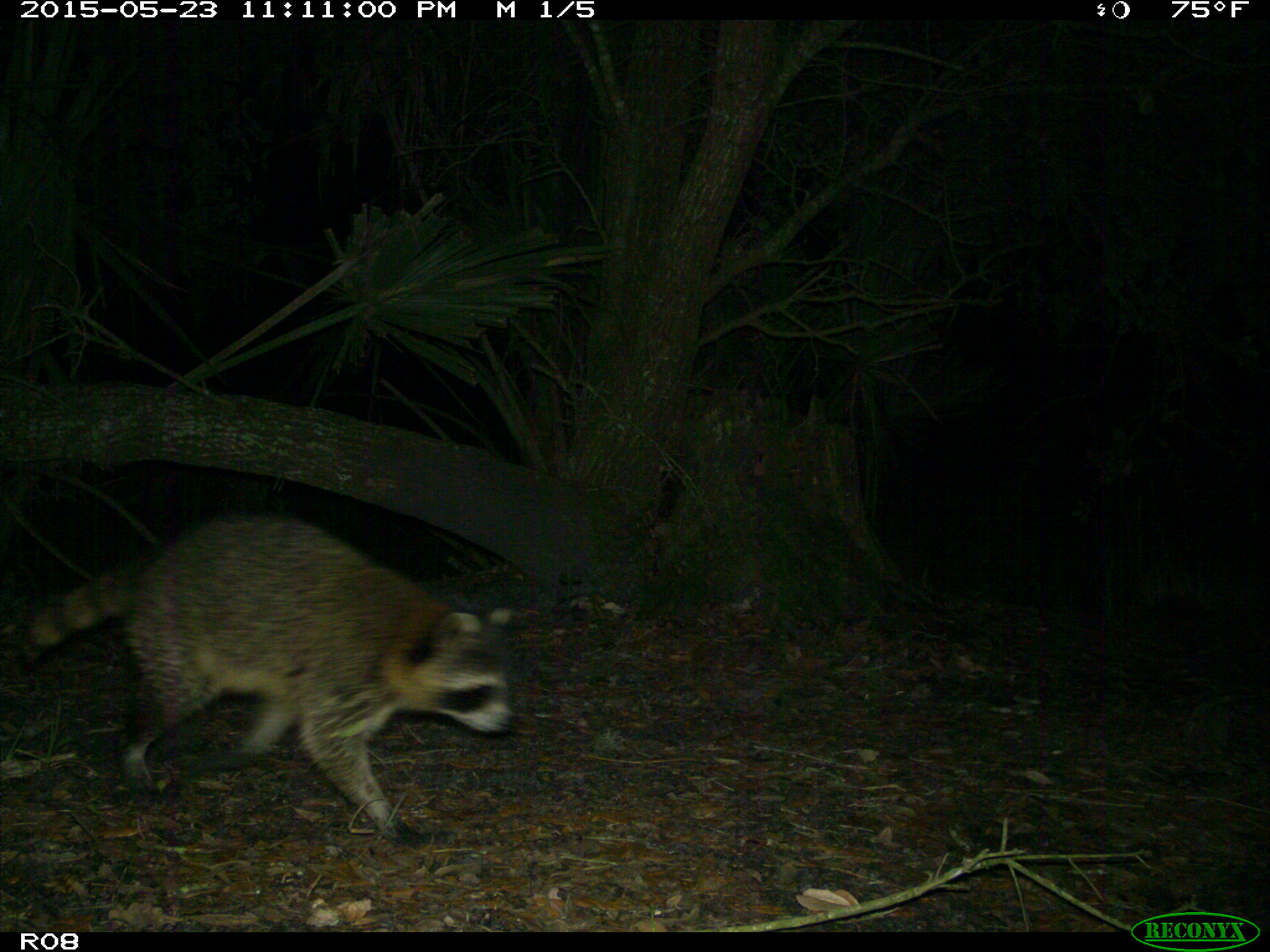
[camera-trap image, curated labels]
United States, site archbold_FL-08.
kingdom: Animalia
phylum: Chordata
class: Mammalia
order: Carnivora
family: Procyonidae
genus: Procyon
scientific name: Procyon lotor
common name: common raccoon